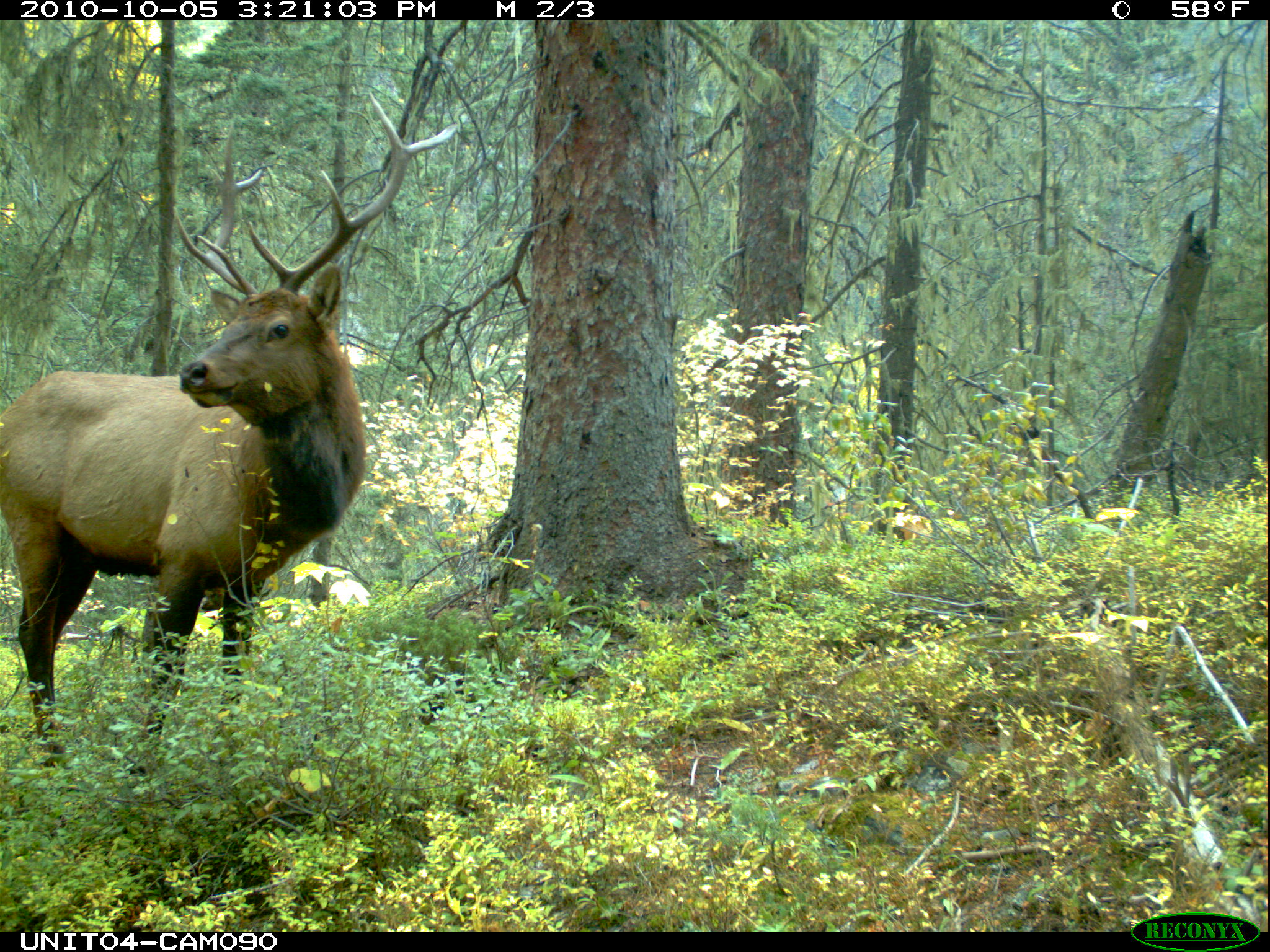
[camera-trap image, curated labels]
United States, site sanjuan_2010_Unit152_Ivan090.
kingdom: Animalia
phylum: Chordata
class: Mammalia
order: Artiodactyla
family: Cervidae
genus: Cervus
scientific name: Cervus elaphus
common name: red deer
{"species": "Cervus elaphus (red deer)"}